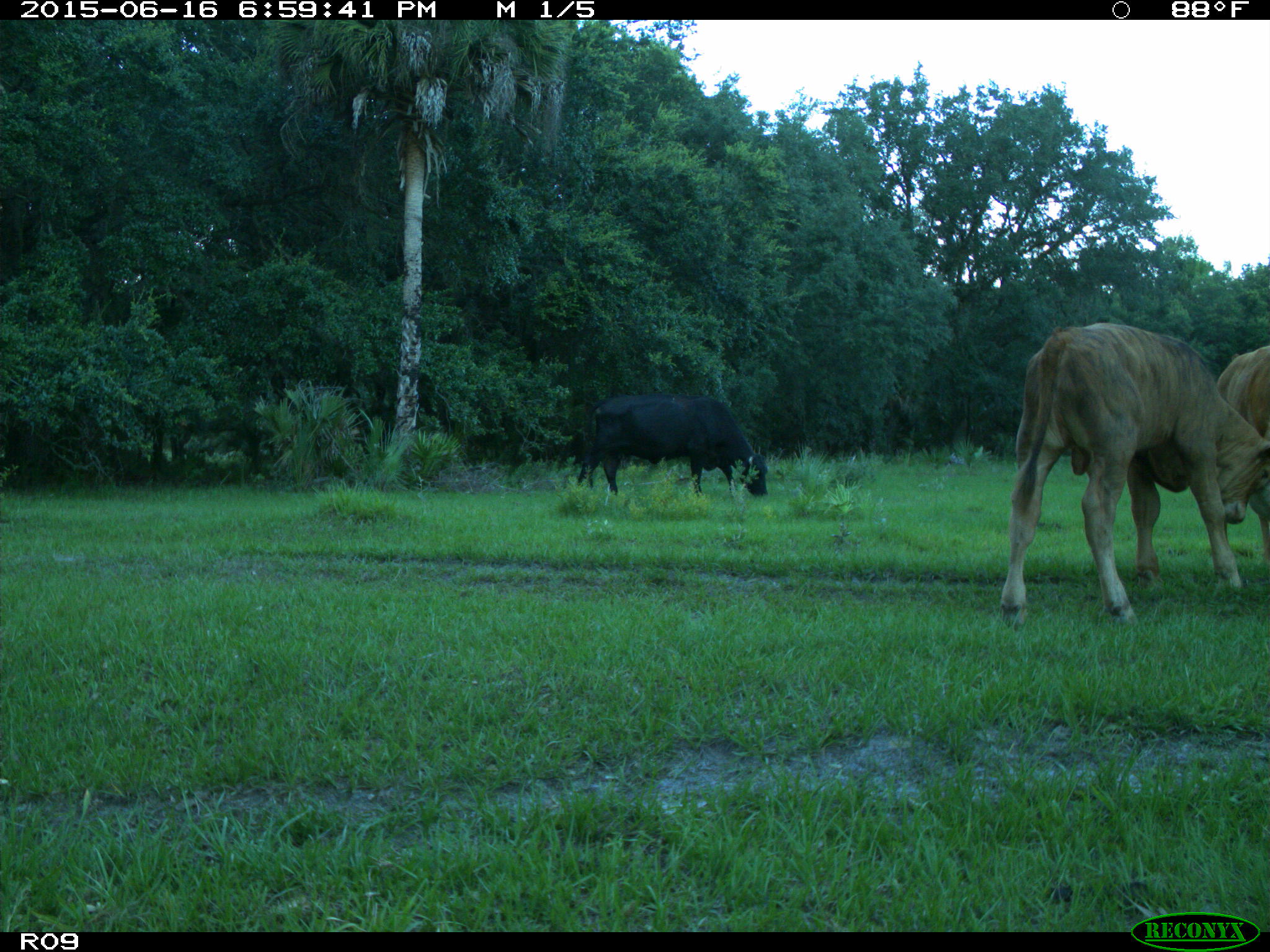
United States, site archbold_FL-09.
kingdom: Animalia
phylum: Chordata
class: Mammalia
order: Artiodactyla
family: Bovidae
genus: Bos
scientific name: Bos taurus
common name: domestic cow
Bos taurus (domestic cow).